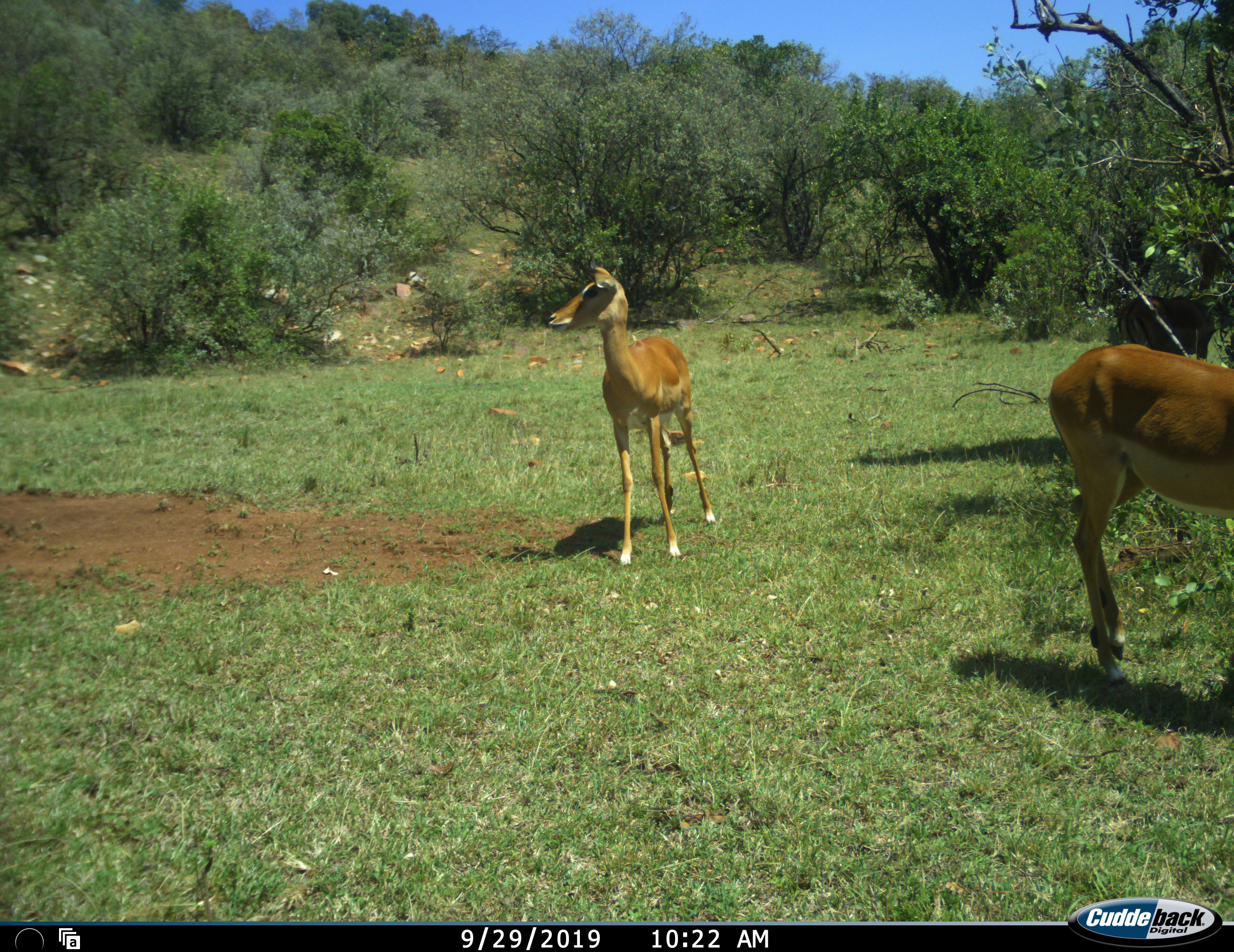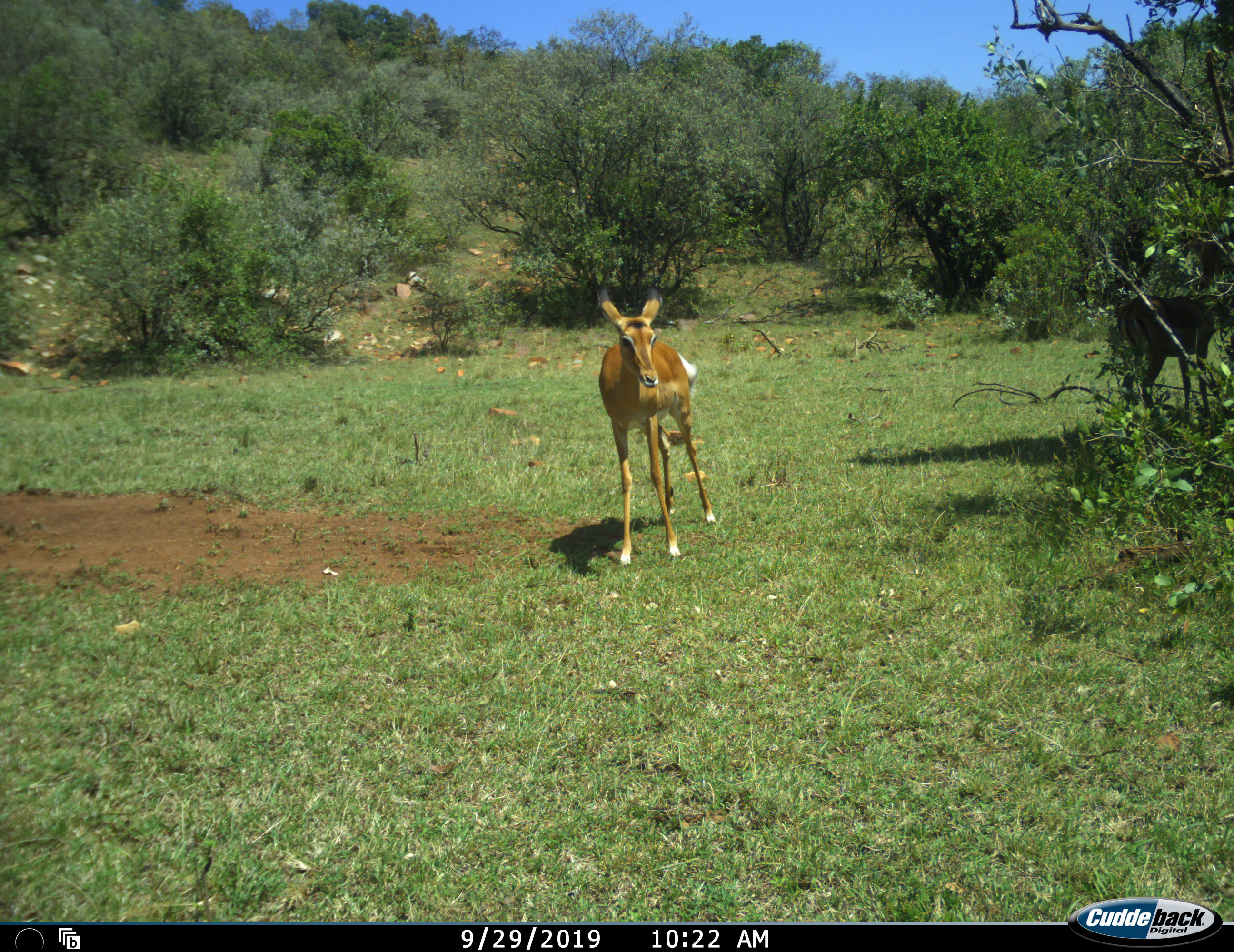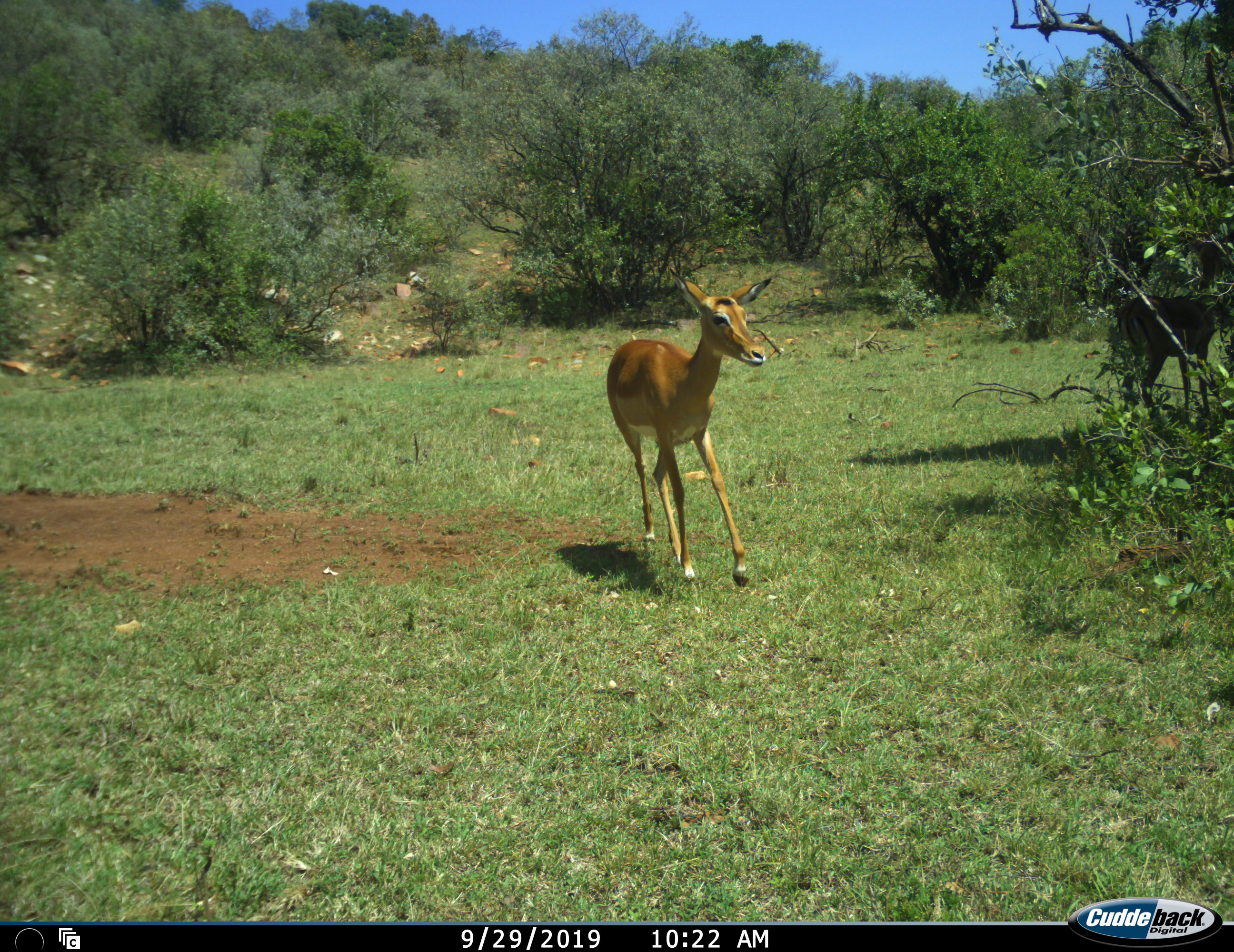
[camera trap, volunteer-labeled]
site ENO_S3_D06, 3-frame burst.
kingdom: Animalia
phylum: Chordata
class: Mammalia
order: Artiodactyla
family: Bovidae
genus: Aepyceros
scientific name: Aepyceros melampus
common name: impala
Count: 3.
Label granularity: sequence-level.